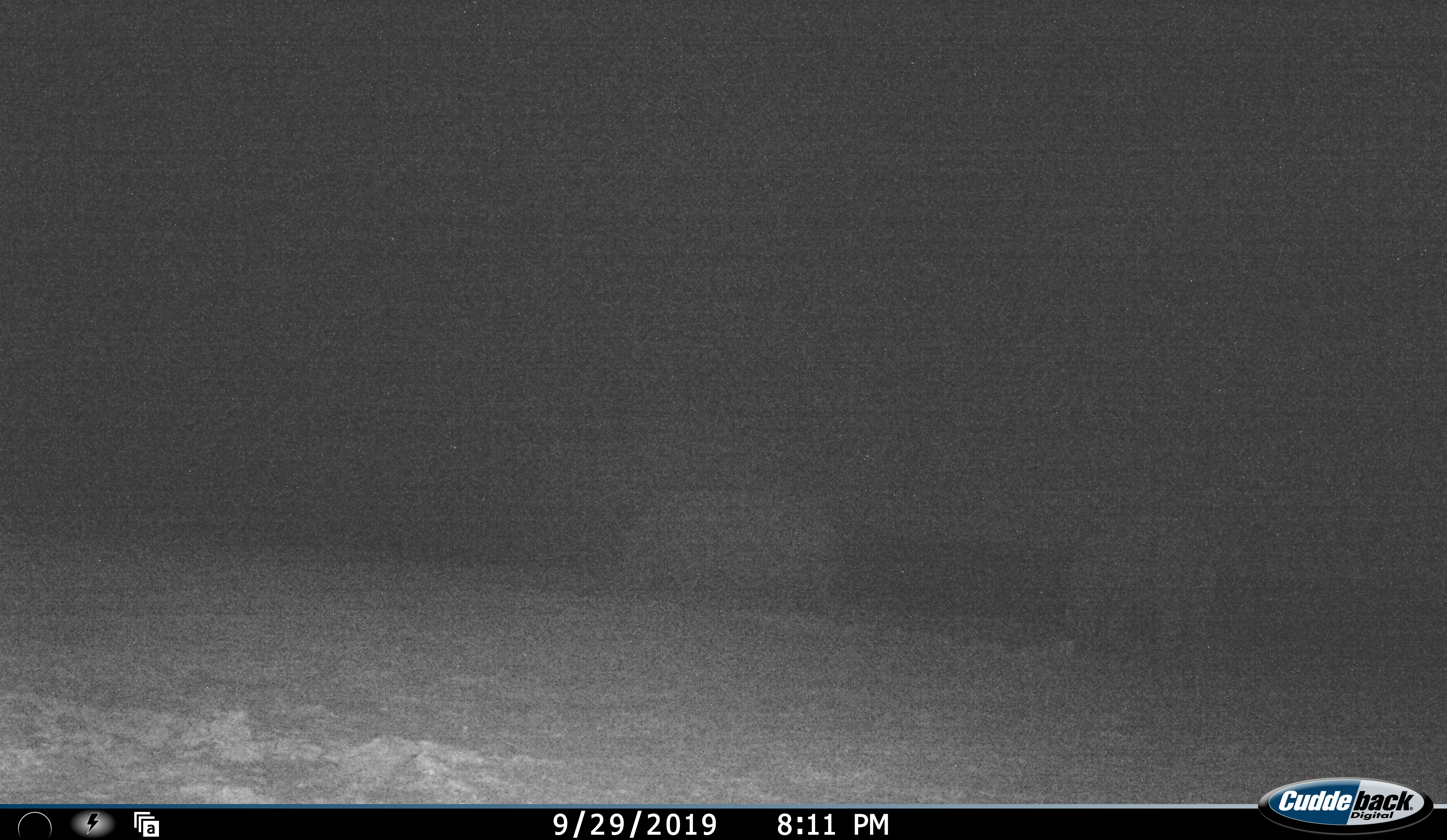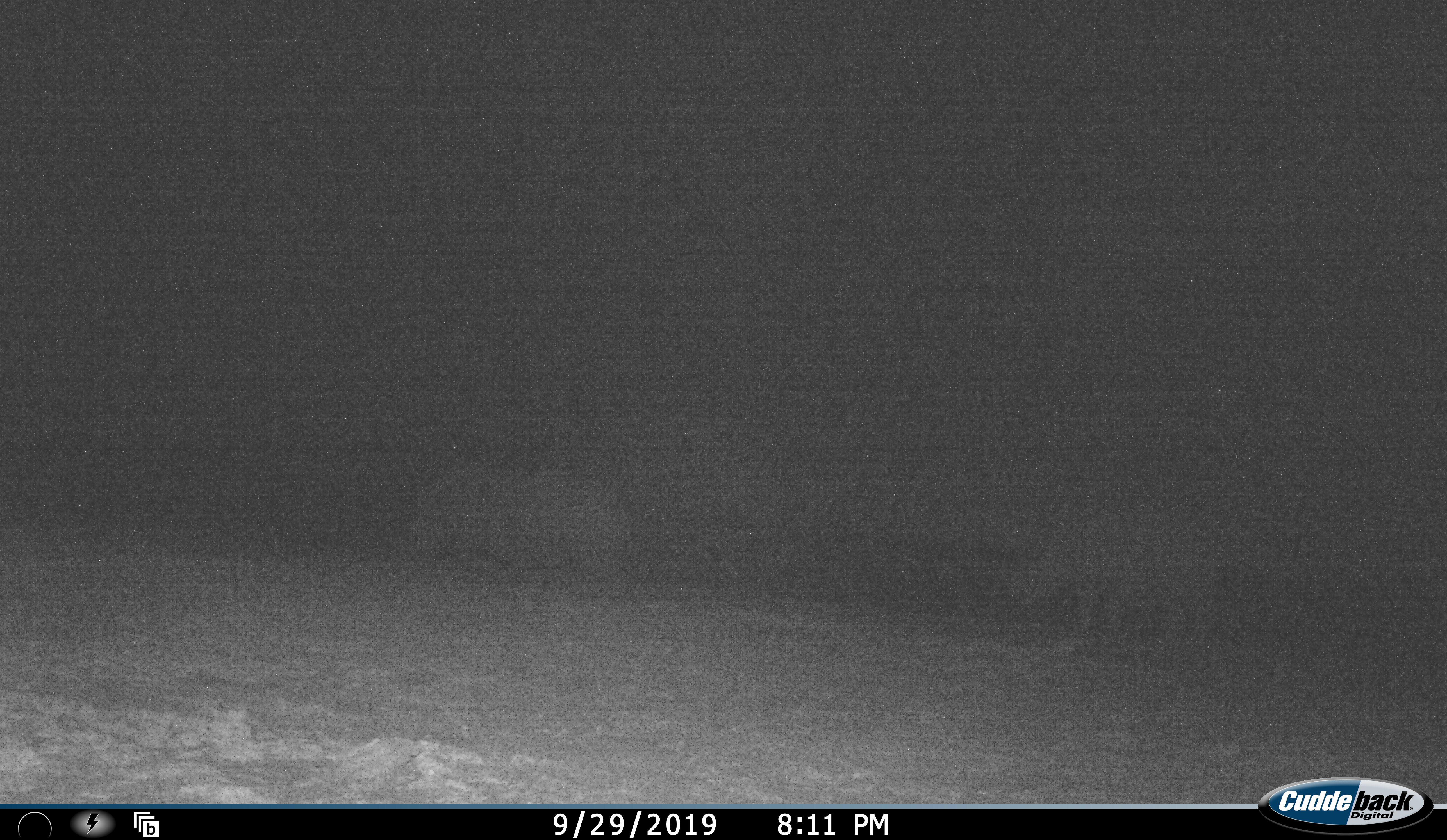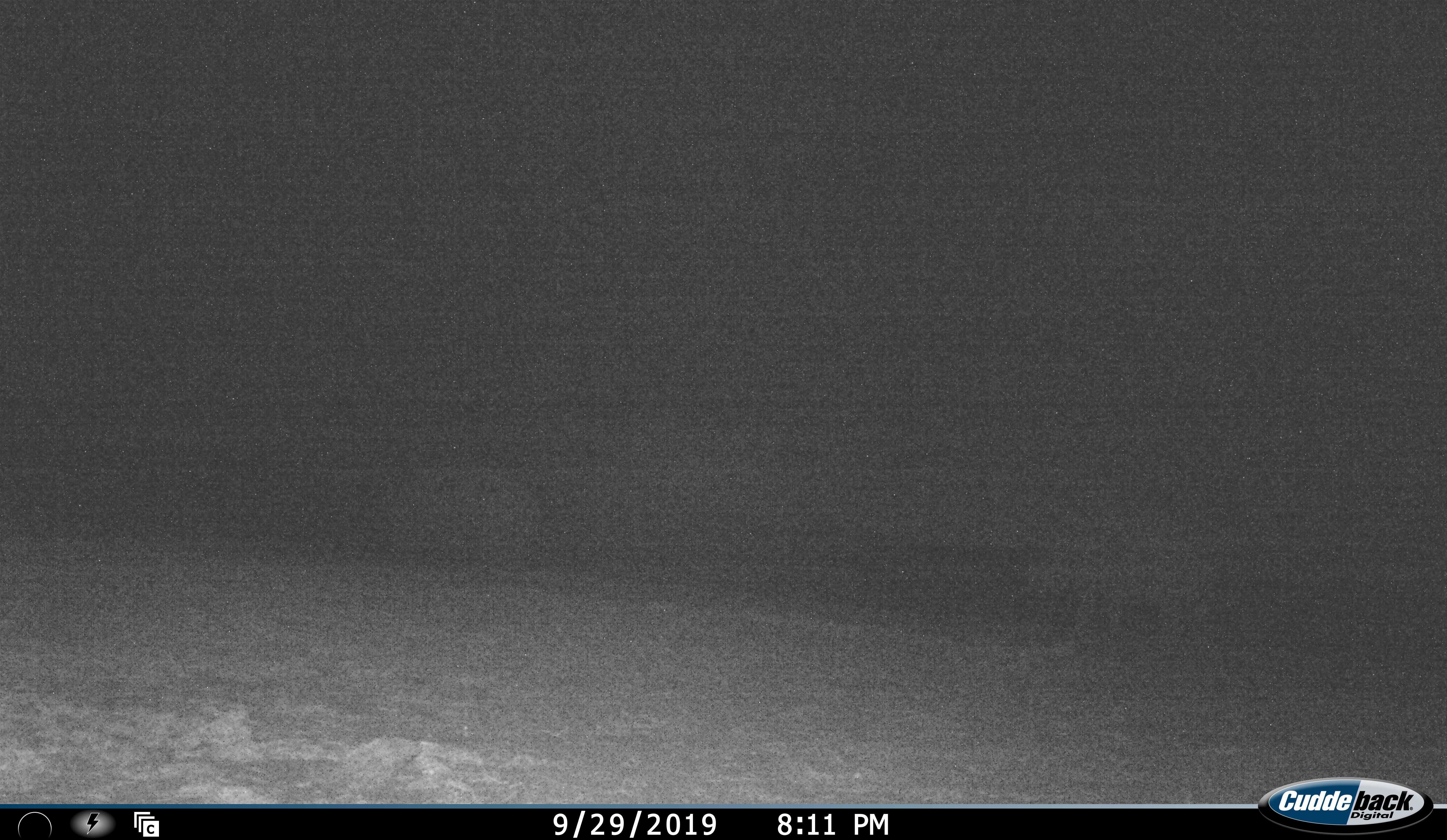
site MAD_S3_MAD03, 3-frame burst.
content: unidentified animal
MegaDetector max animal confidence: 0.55